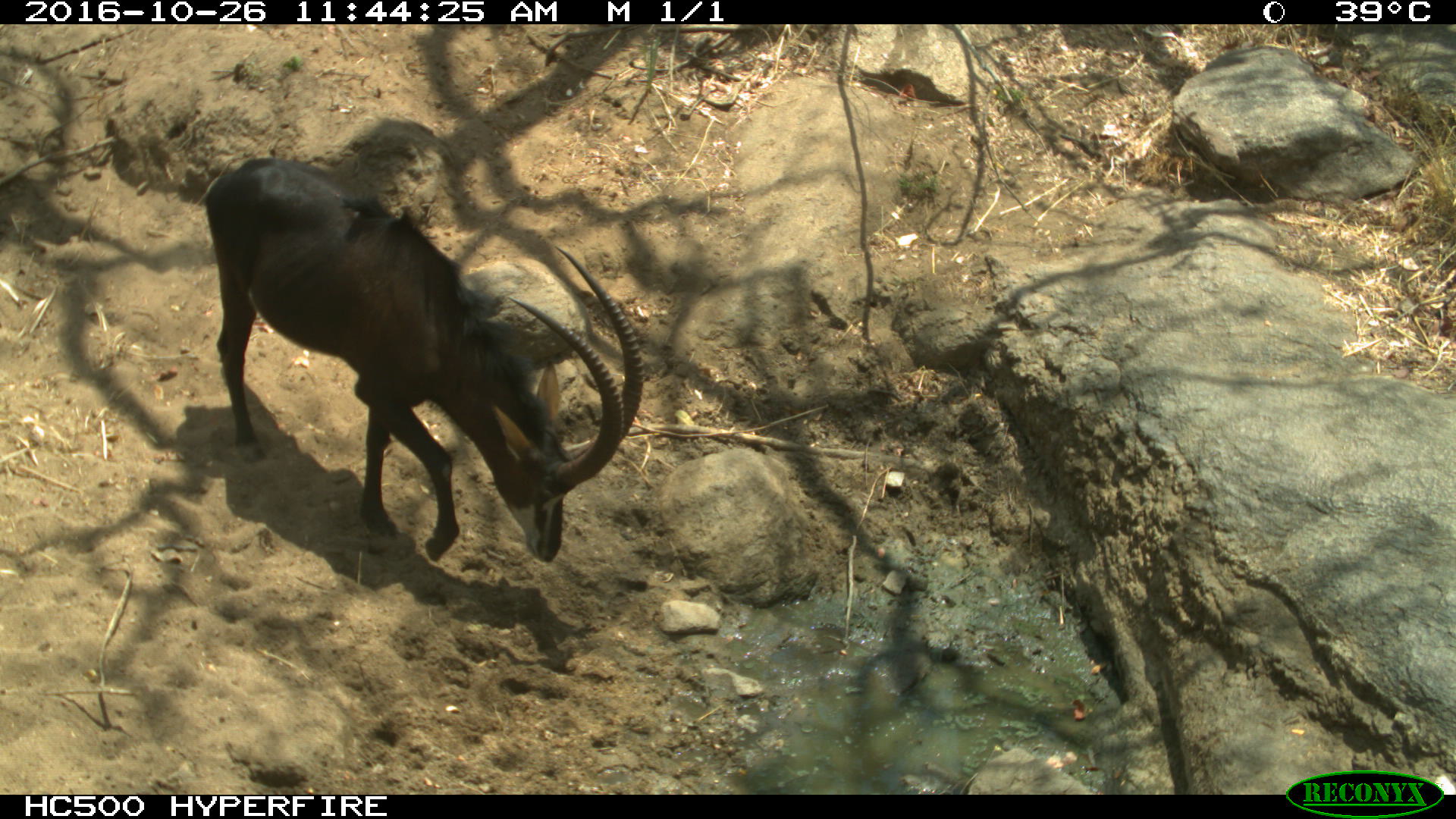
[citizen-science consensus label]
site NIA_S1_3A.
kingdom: Animalia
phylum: Chordata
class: Mammalia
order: Artiodactyla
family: Bovidae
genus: Hippotragus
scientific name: Hippotragus niger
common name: sable antelope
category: sable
Sable (sable antelope) (Hippotragus niger), count 1. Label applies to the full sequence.